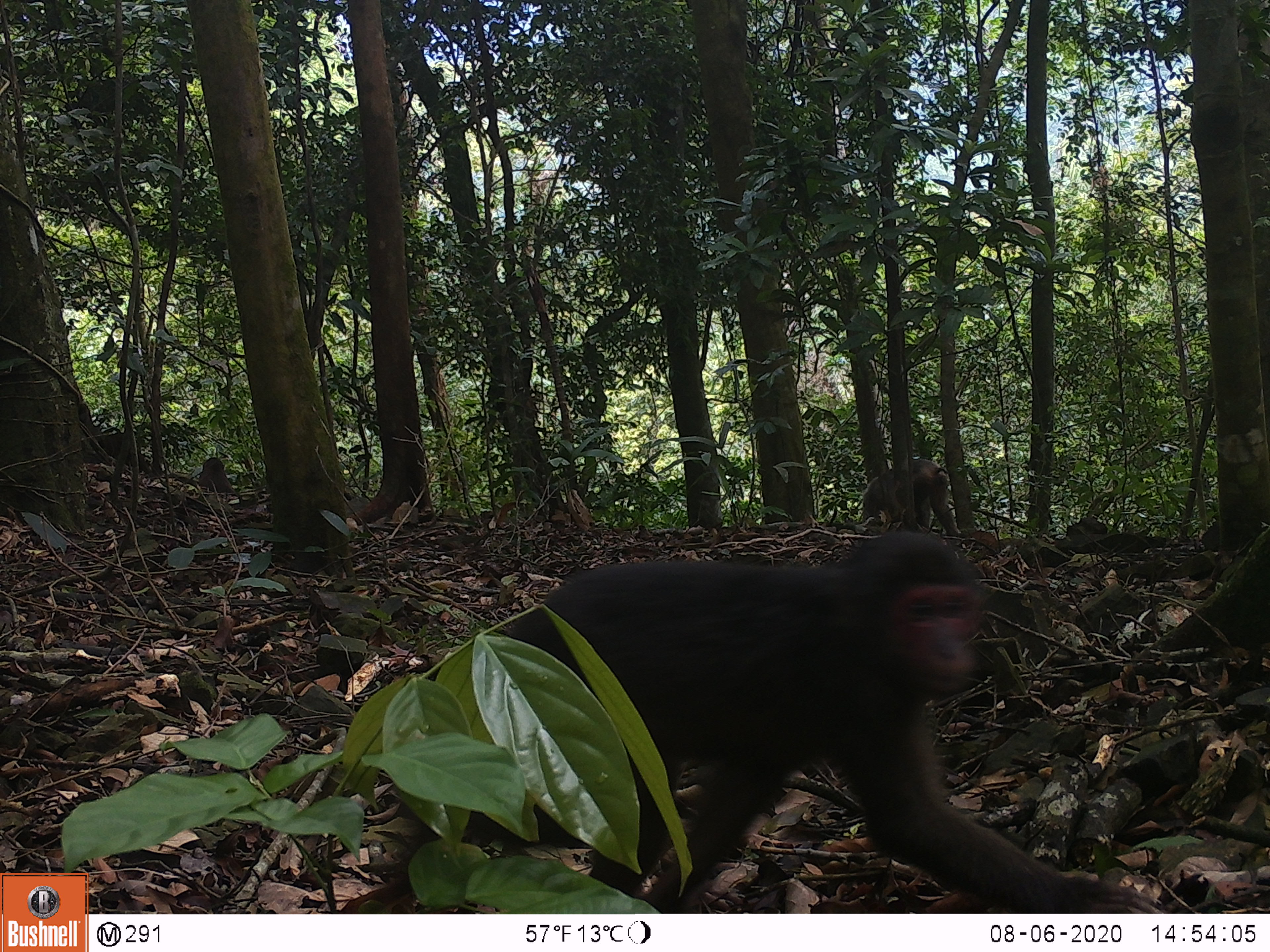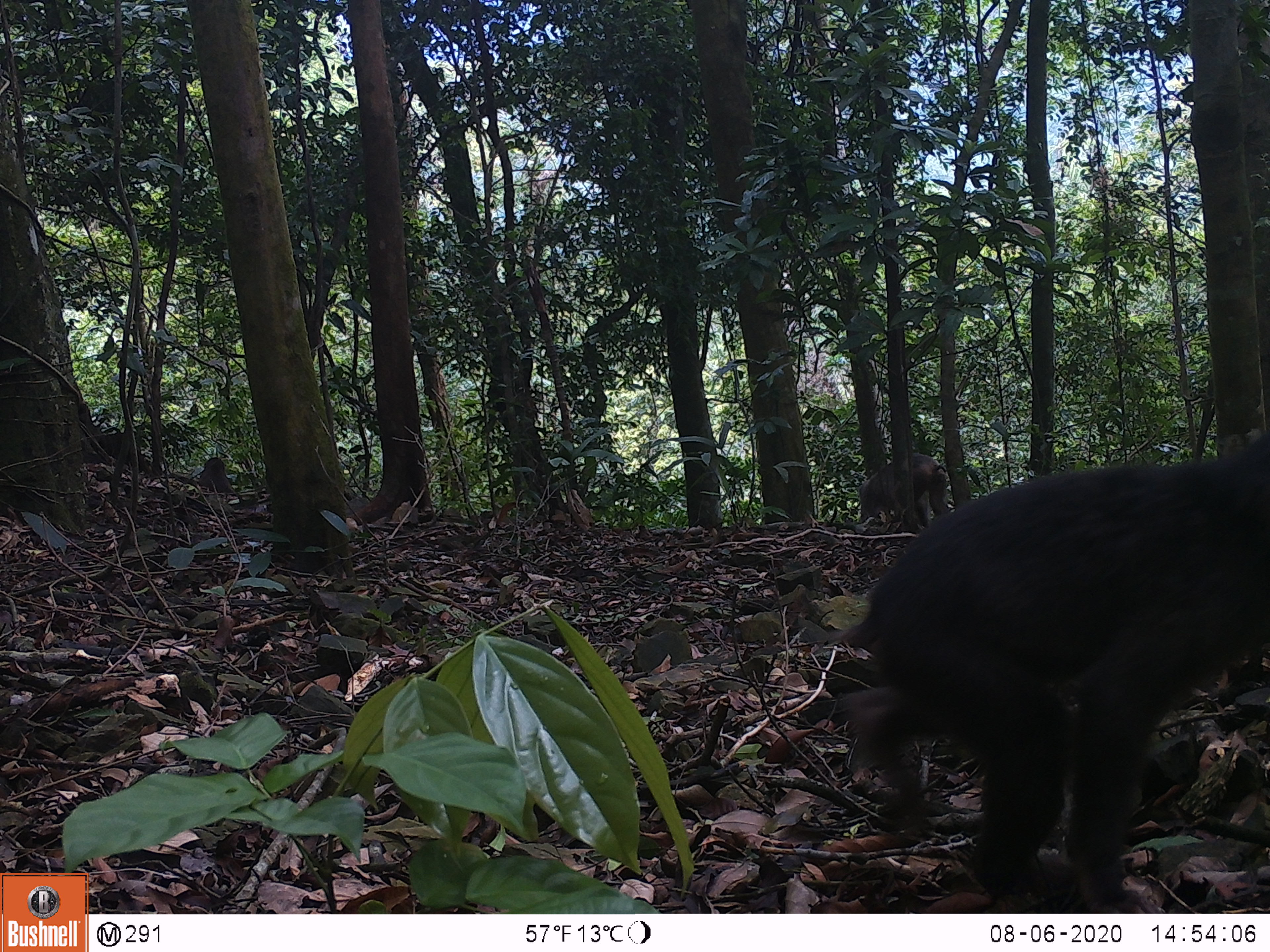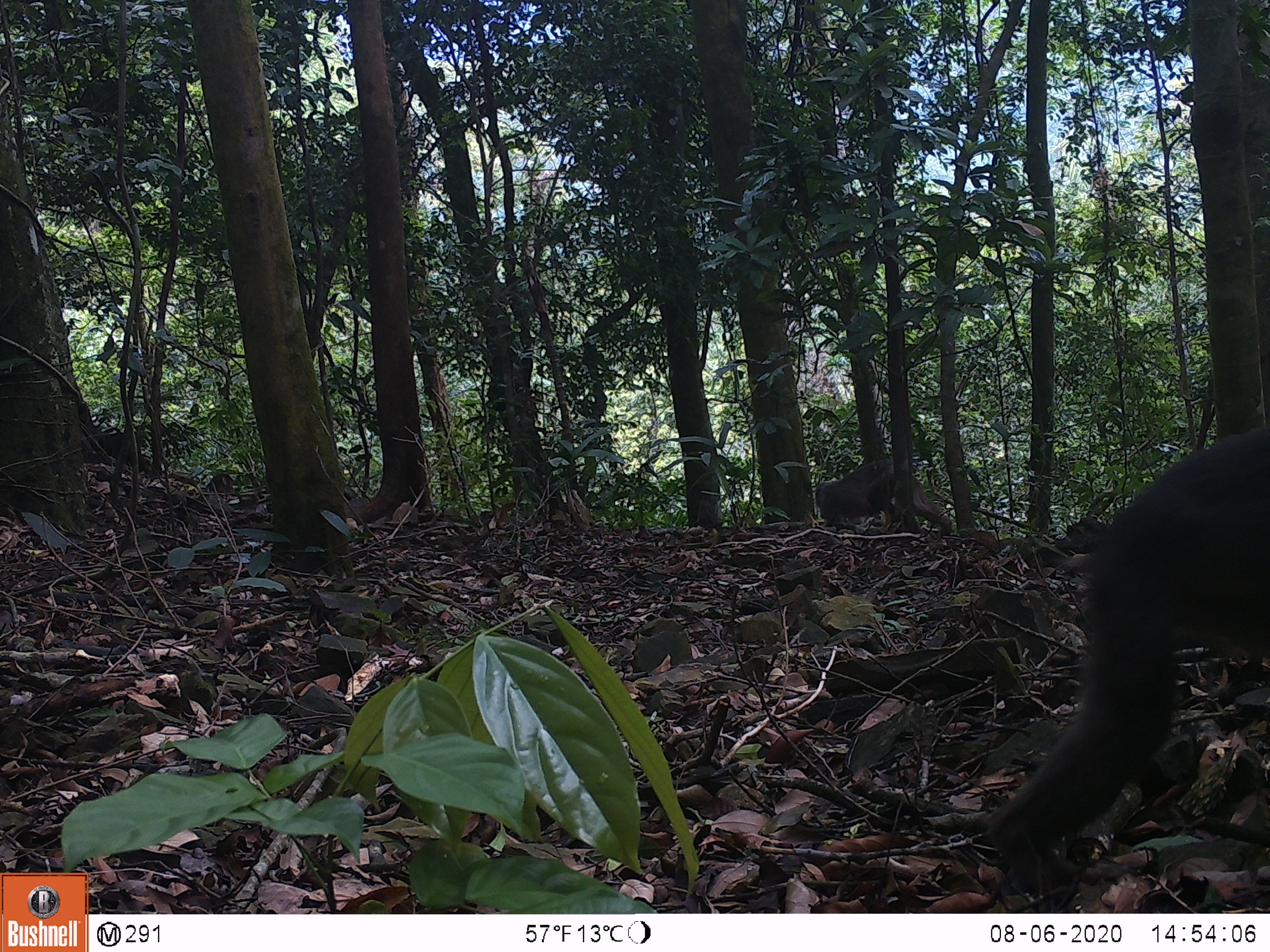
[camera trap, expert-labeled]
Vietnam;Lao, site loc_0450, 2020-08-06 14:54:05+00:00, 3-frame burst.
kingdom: Animalia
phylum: Chordata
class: Mammalia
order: Primates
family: Cercopithecidae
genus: Macaca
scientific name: Macaca arctoides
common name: stump-tailed macaque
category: stump tailed macaque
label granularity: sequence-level